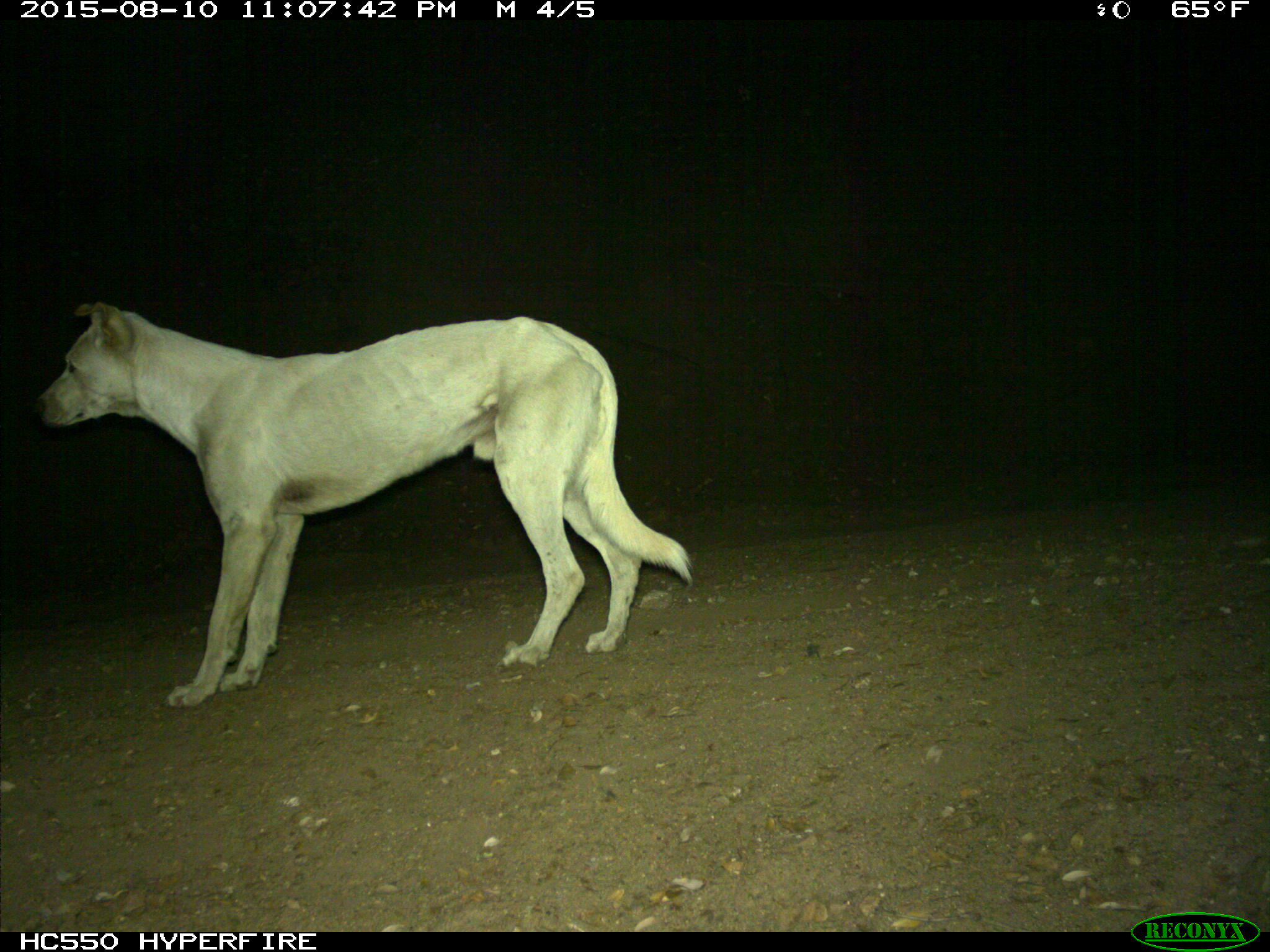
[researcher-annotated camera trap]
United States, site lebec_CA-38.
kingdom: Animalia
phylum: Chordata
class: Mammalia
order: Carnivora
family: Canidae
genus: Canis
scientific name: Canis familiaris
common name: domestic dog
Canis familiaris (domestic dog).